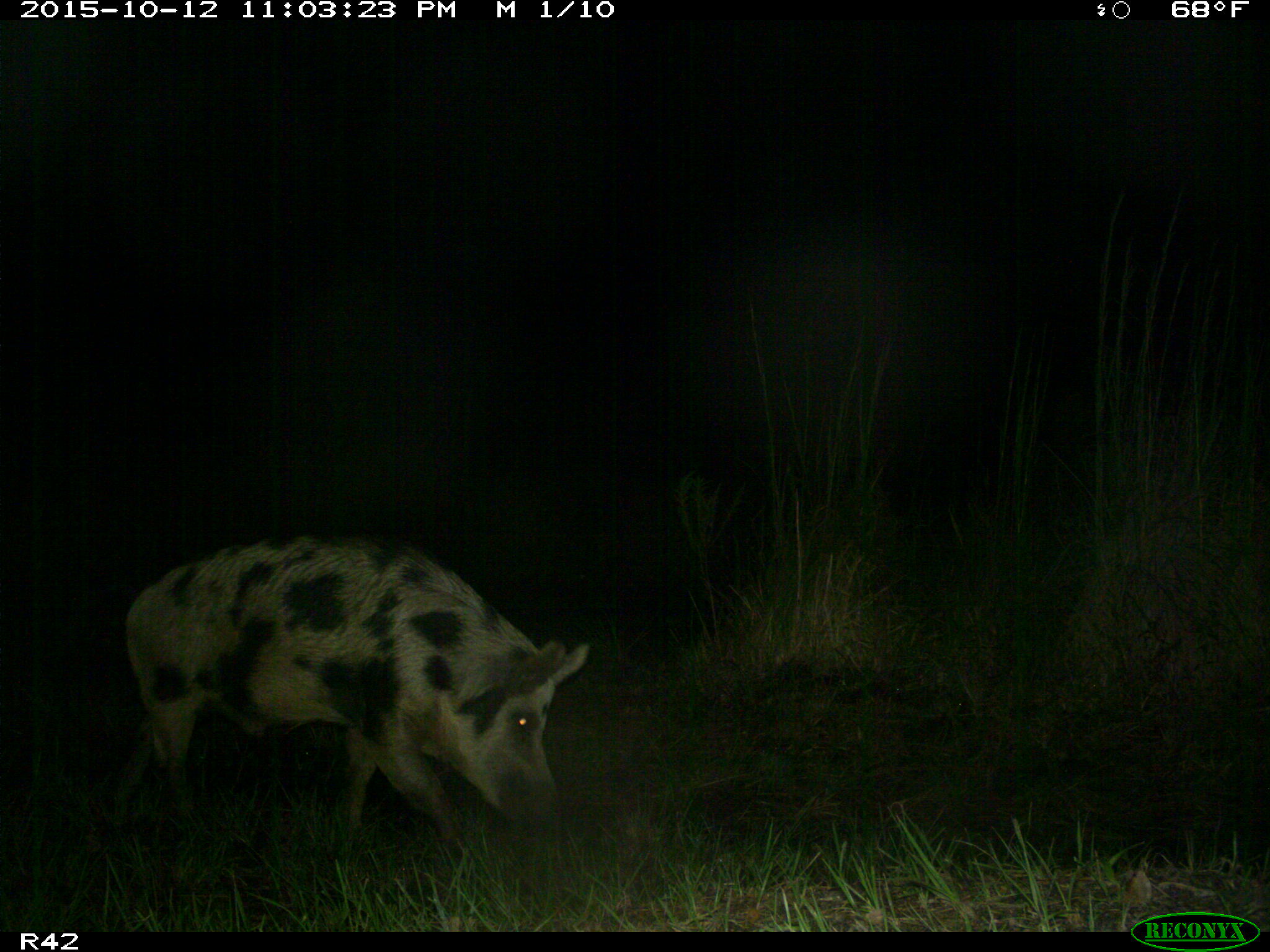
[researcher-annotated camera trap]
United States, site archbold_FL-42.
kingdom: Animalia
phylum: Chordata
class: Mammalia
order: Artiodactyla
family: Suidae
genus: Sus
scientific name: Sus scrofa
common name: wild boar